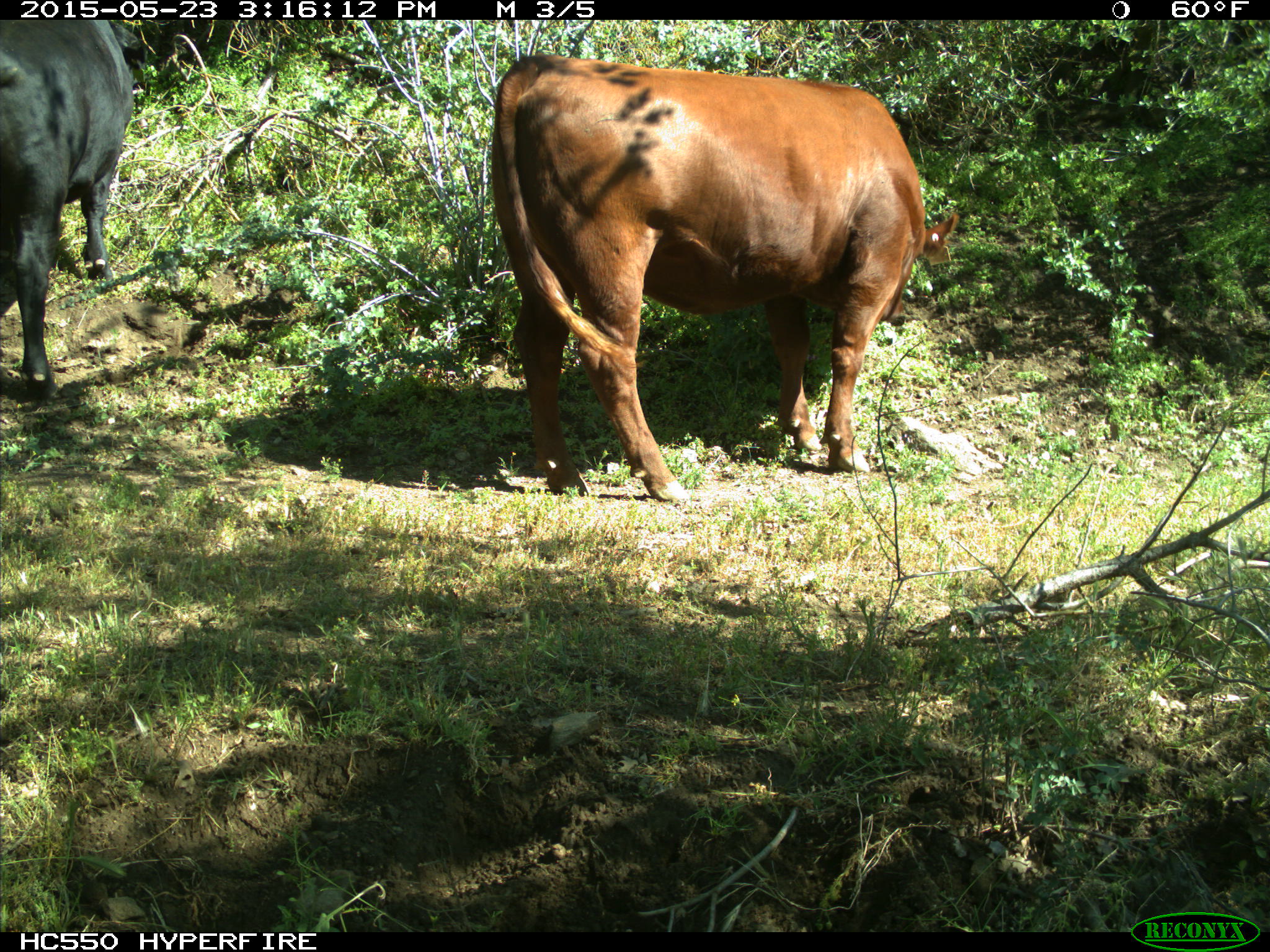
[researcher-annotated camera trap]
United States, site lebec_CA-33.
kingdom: Animalia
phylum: Chordata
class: Mammalia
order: Artiodactyla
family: Bovidae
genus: Bos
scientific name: Bos taurus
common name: domestic cow